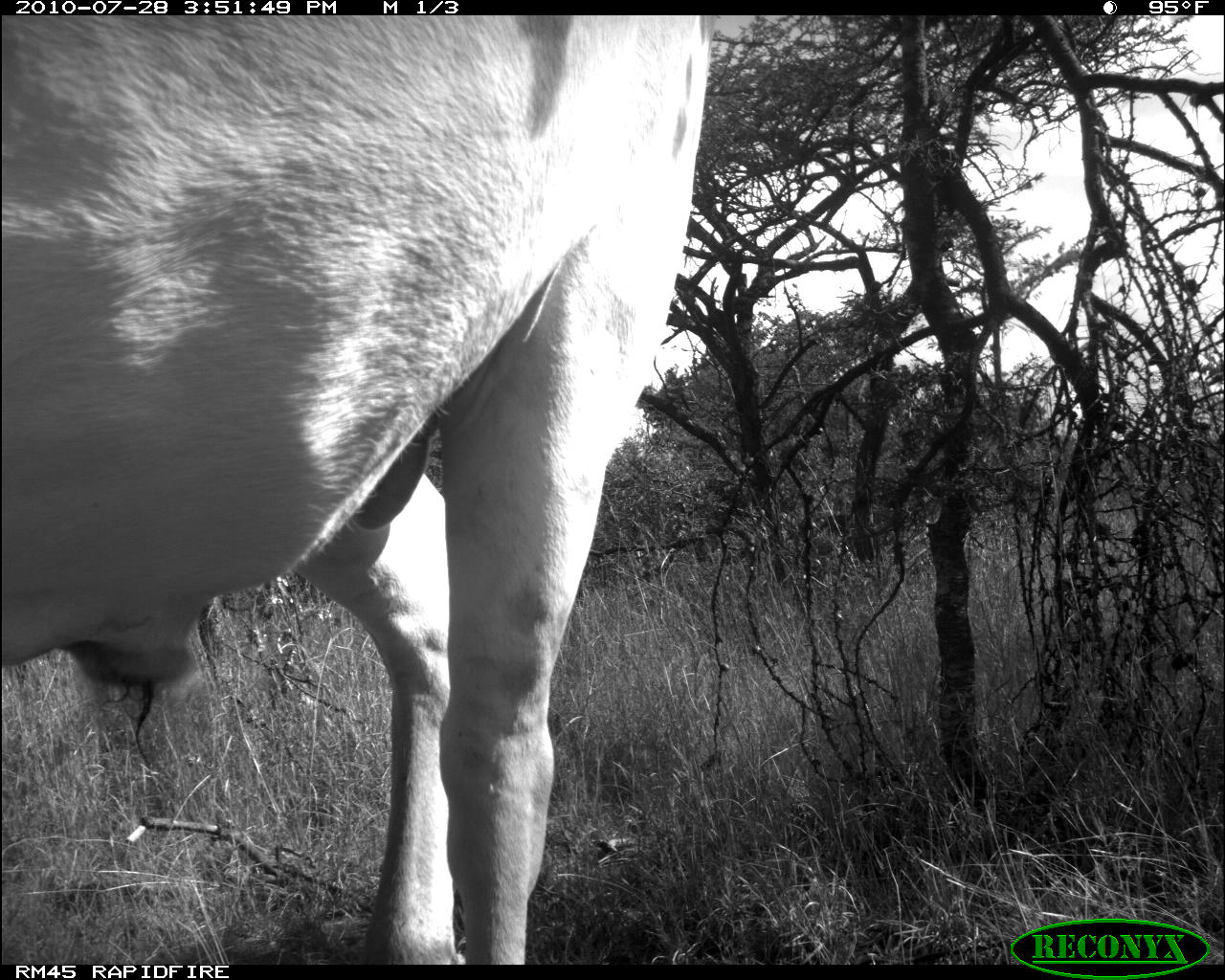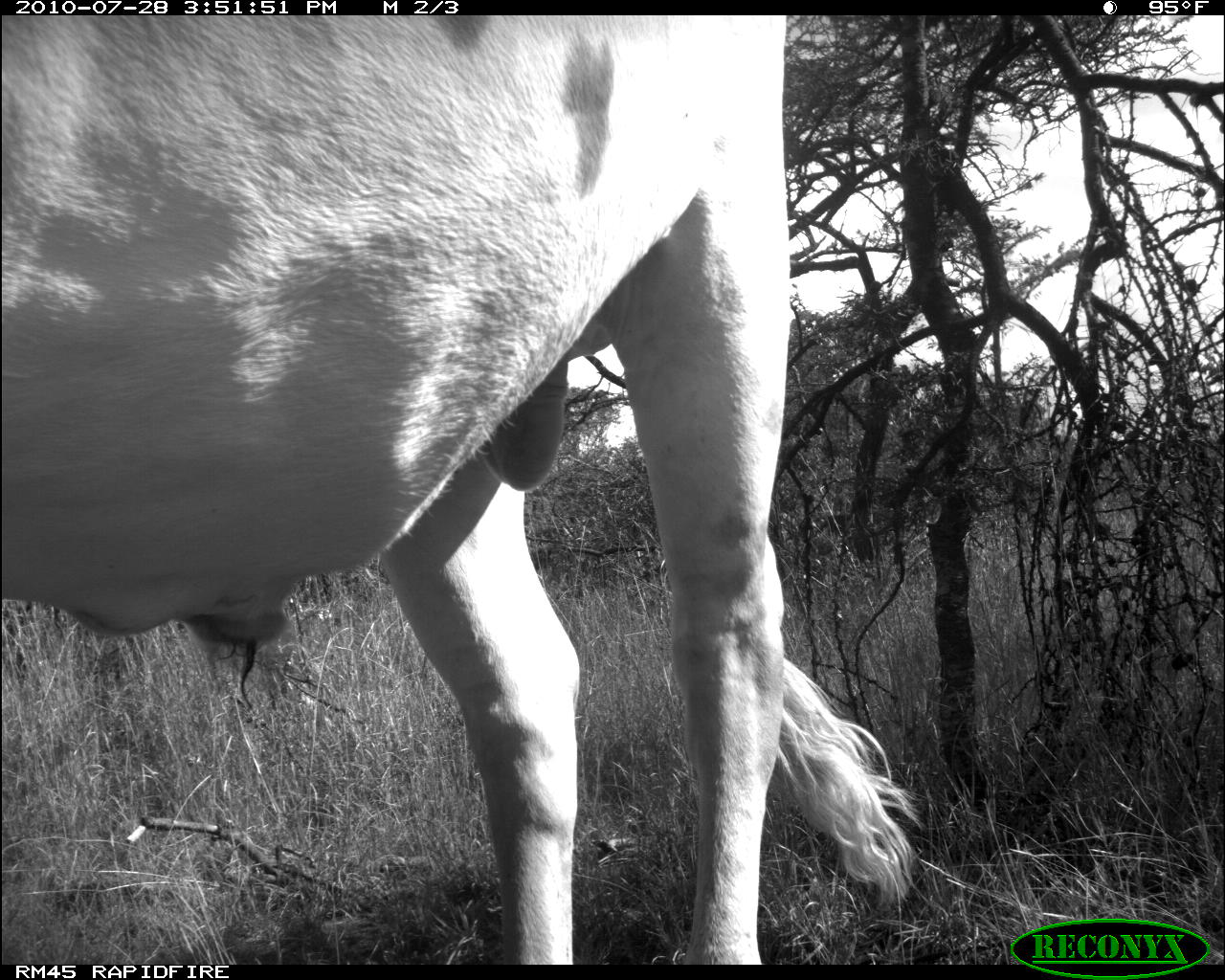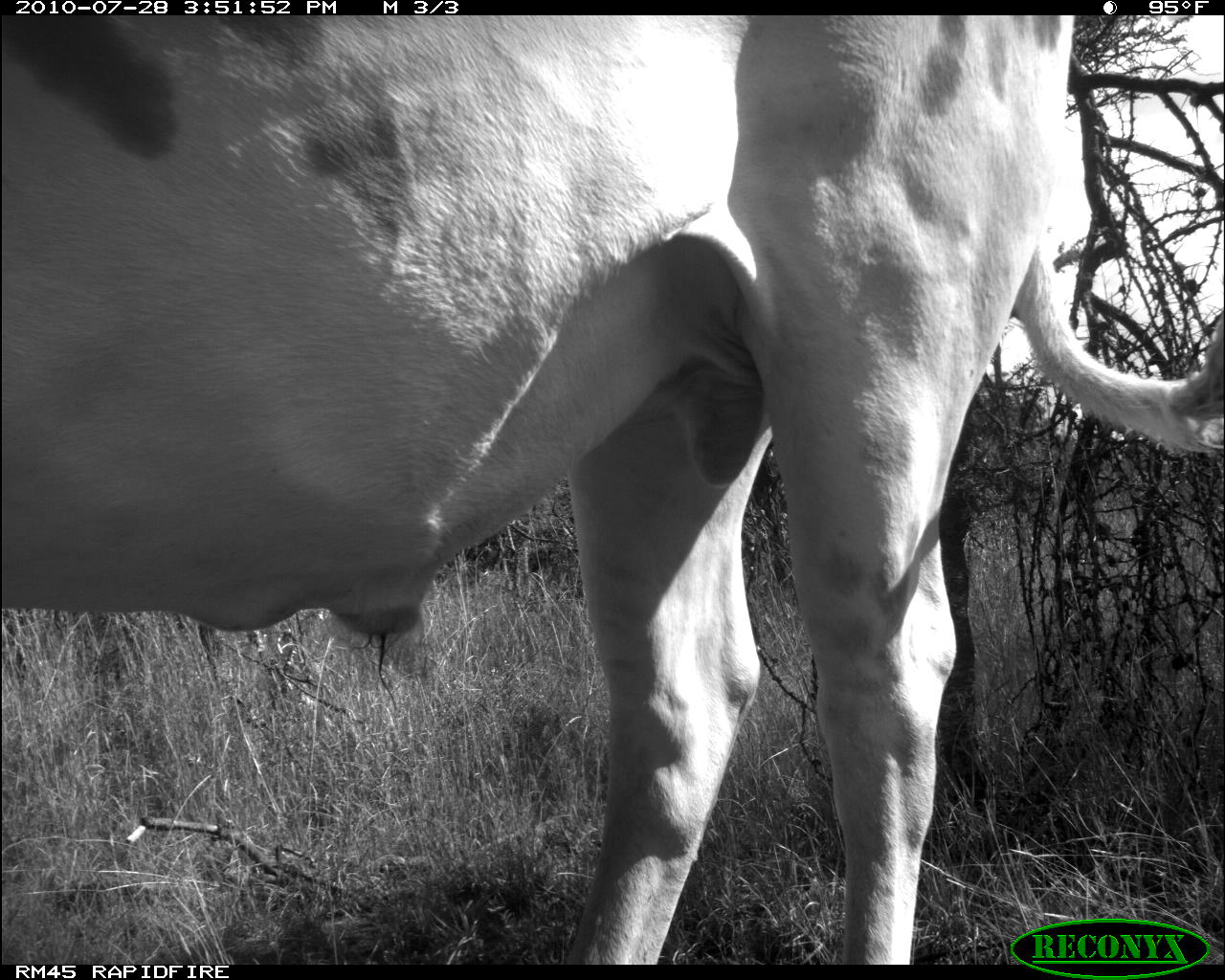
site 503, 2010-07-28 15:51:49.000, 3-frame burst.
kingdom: Animalia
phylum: Chordata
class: Mammalia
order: Artiodactyla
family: Bovidae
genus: Bos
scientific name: Bos taurus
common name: domestic cattle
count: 1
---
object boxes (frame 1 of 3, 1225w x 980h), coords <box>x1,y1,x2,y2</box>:
bos taurus: <box>0,15,717,965</box>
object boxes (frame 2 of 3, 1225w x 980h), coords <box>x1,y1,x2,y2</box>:
bos taurus: <box>0,17,923,961</box>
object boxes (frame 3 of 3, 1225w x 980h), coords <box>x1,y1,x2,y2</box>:
bos taurus: <box>0,15,1217,964</box>